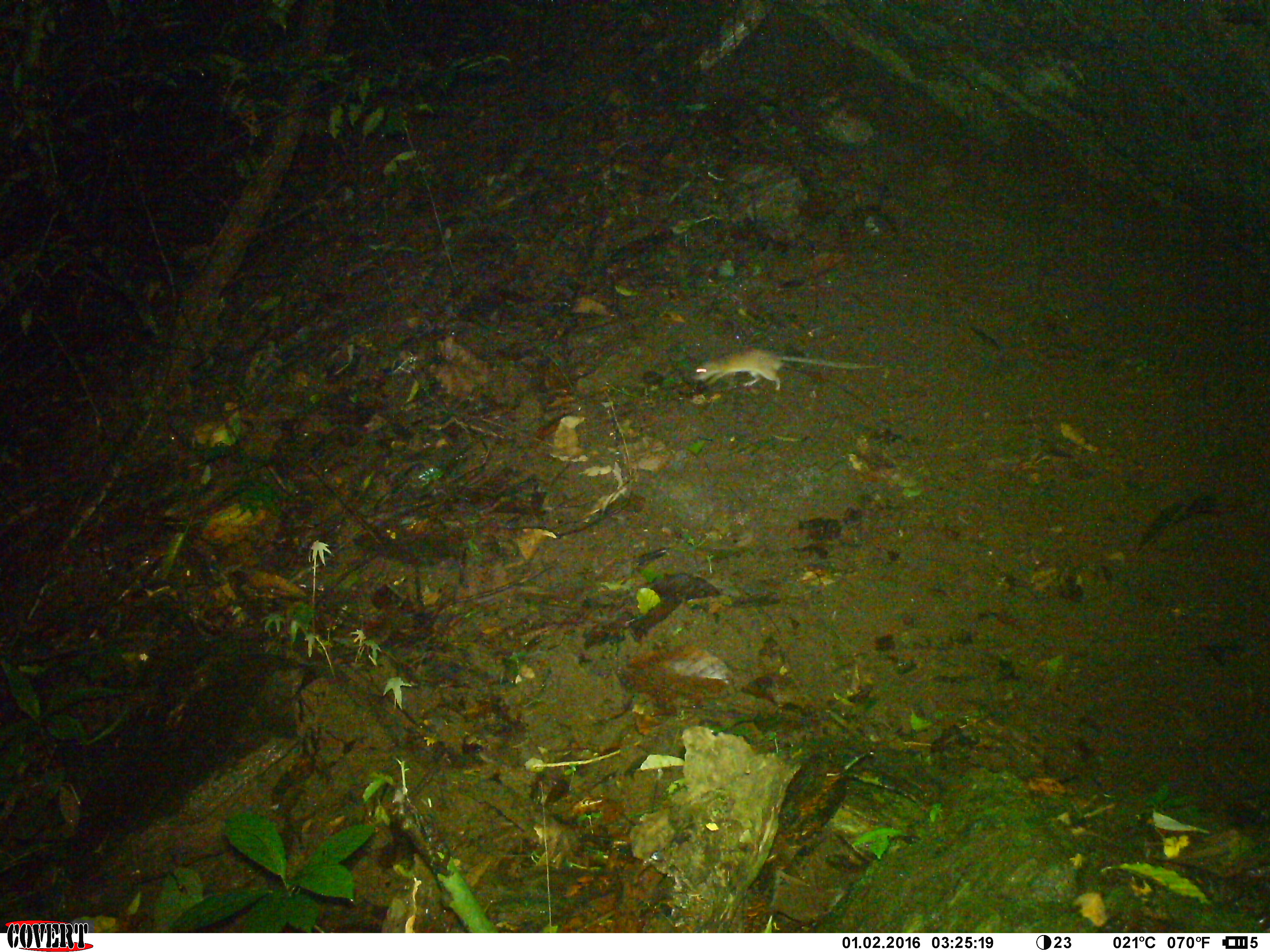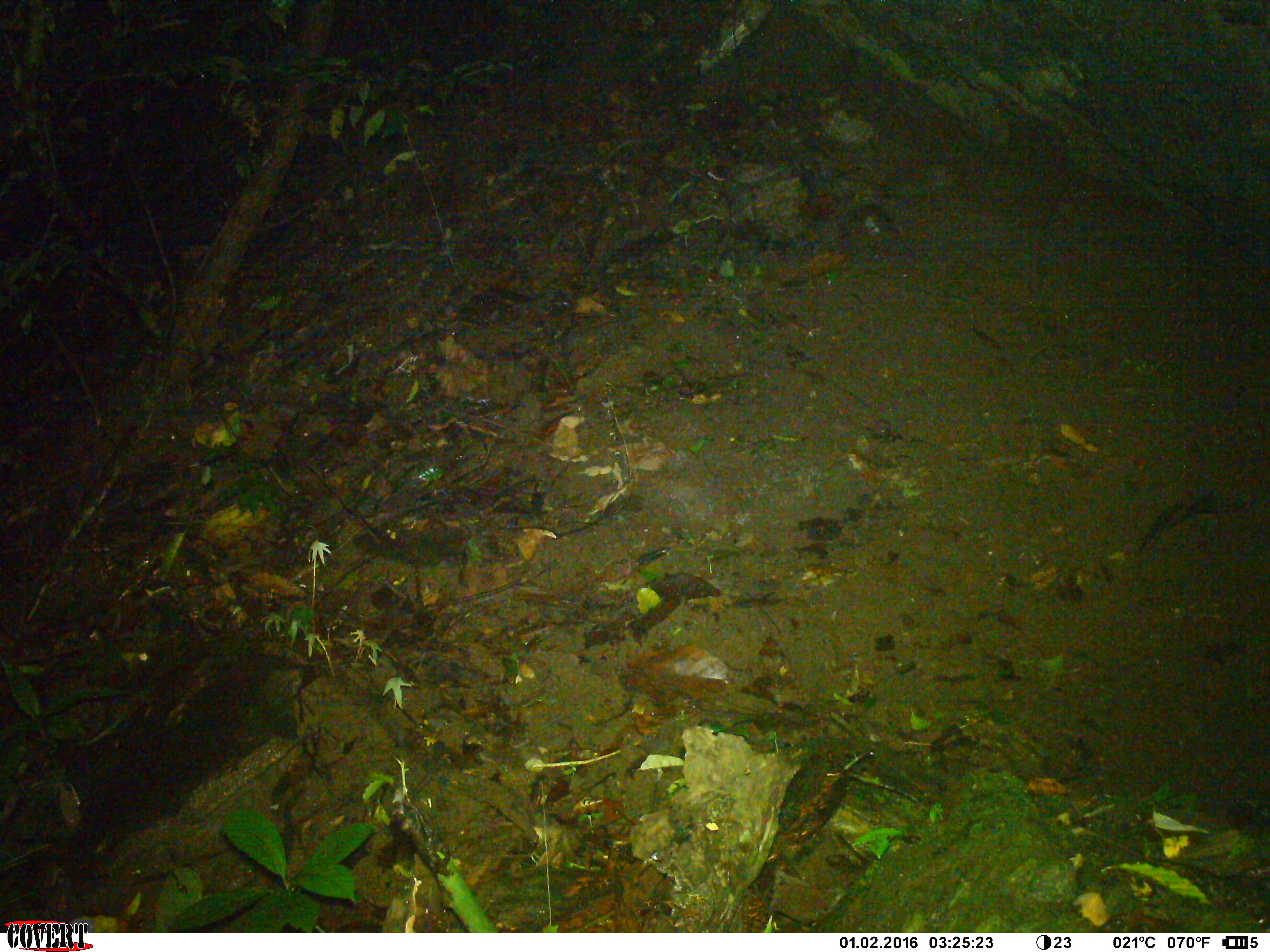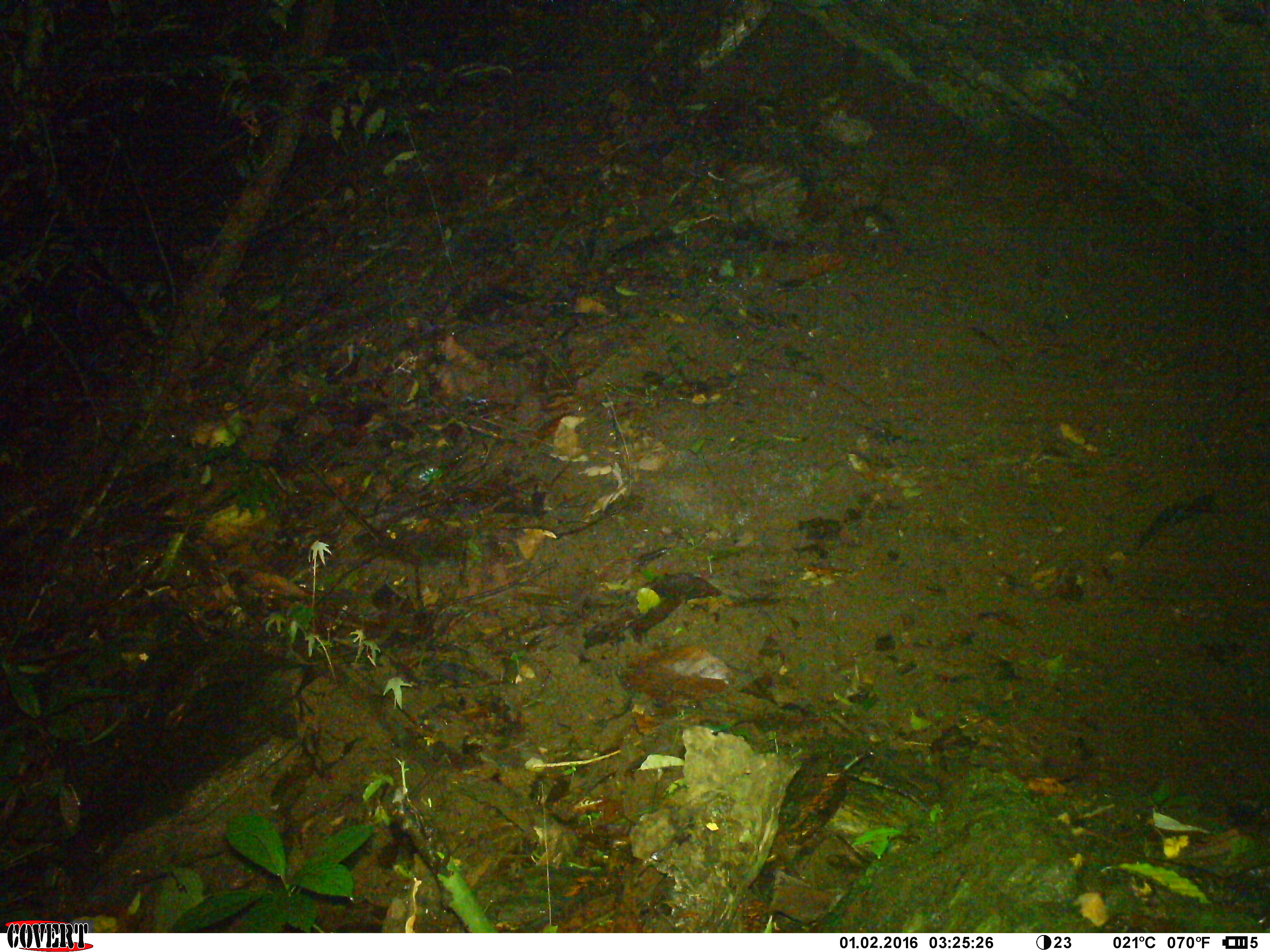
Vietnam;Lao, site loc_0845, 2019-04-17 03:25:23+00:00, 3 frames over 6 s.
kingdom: Animalia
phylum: Chordata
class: Mammalia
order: Rodentia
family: Muridae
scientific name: Muridae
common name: old-world mice and rats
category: unidentified murid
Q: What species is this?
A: Unidentified murid (old-world mice and rats) (Muridae).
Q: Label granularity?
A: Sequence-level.